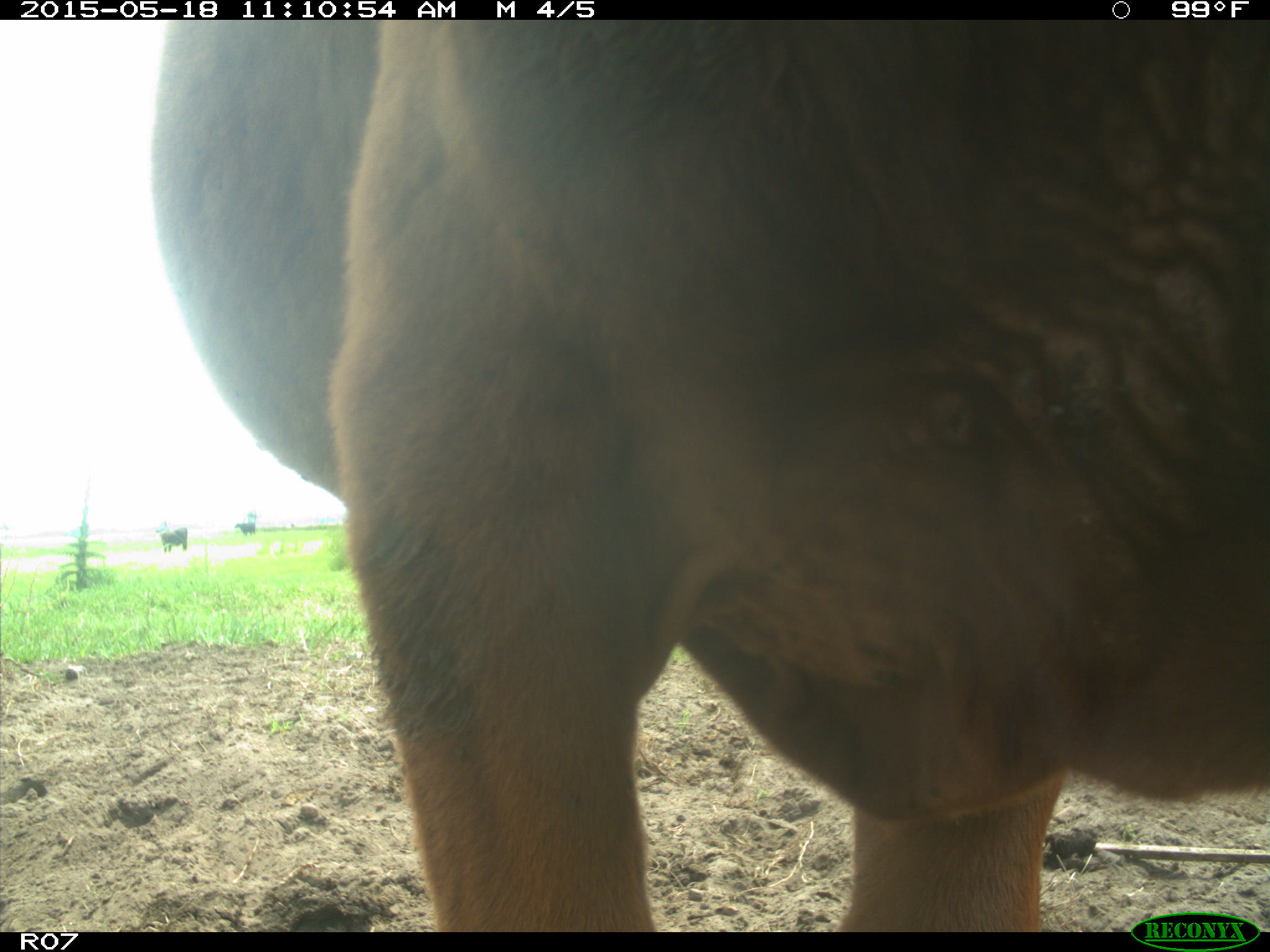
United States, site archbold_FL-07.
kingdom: Animalia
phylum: Chordata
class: Mammalia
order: Artiodactyla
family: Bovidae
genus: Bos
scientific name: Bos taurus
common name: domestic cow